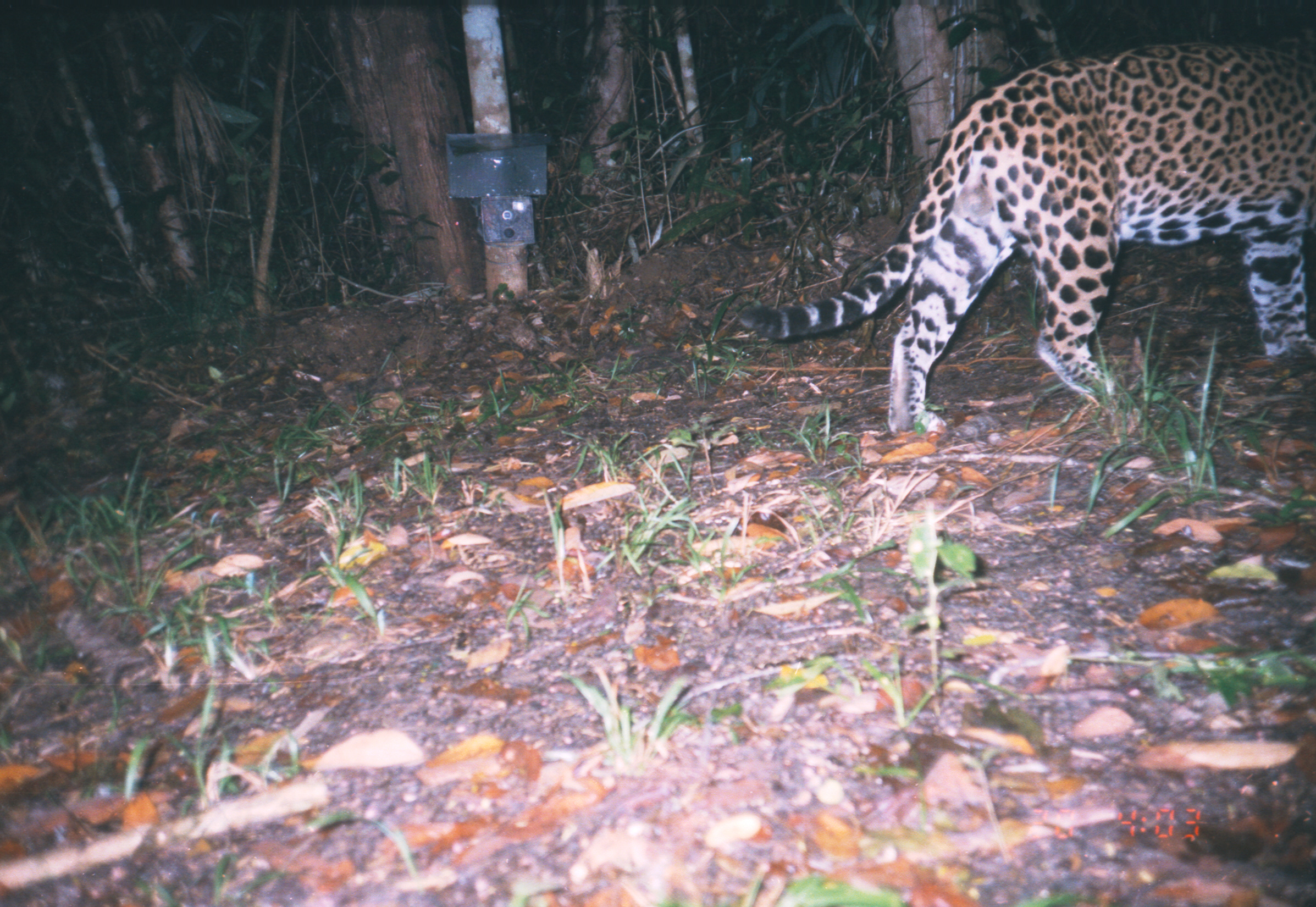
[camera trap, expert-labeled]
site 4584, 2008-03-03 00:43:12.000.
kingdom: Animalia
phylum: Chordata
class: Mammalia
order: Carnivora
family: Felidae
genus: Panthera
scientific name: Panthera onca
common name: jaguar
Panthera onca (jaguar).